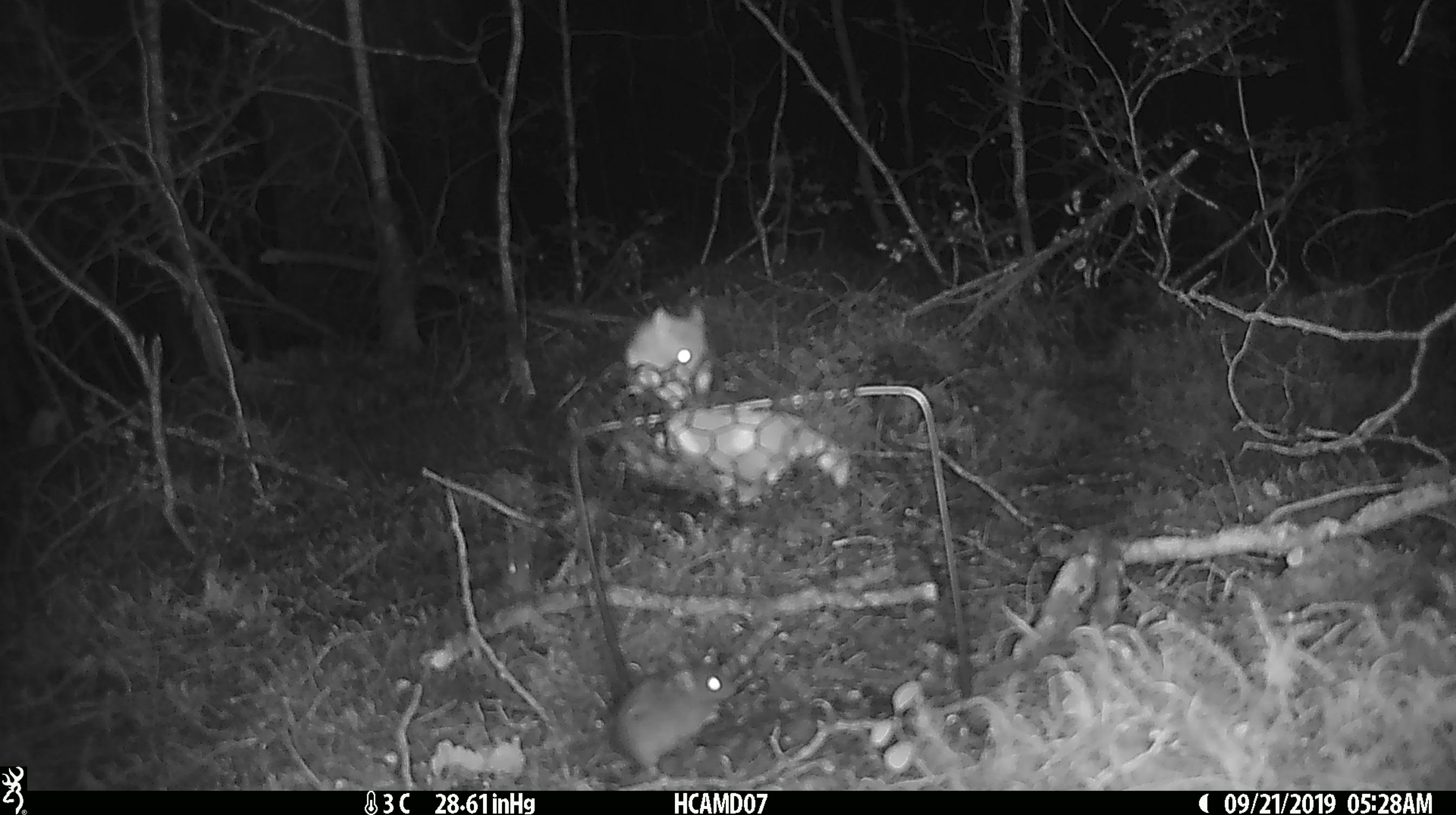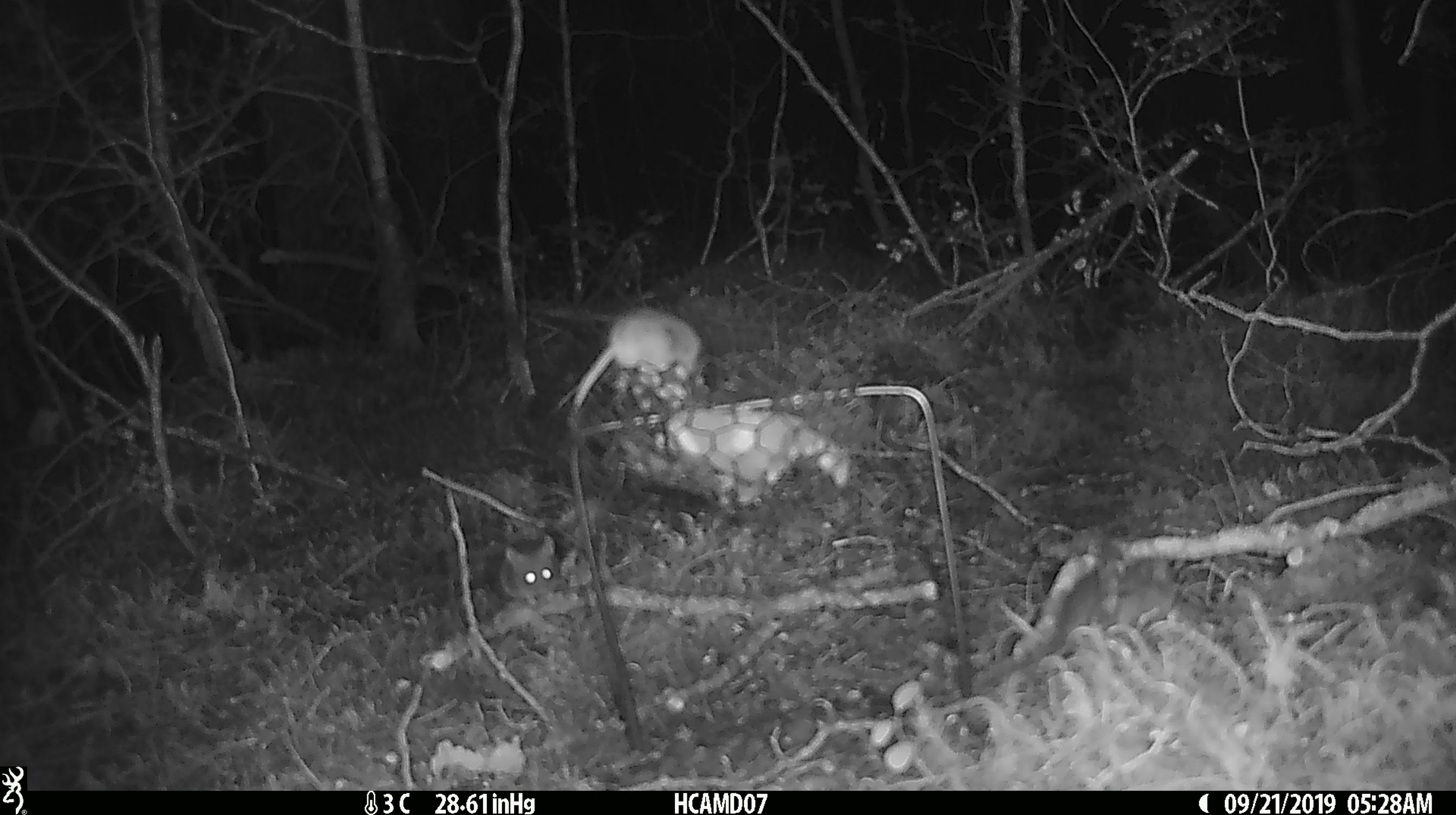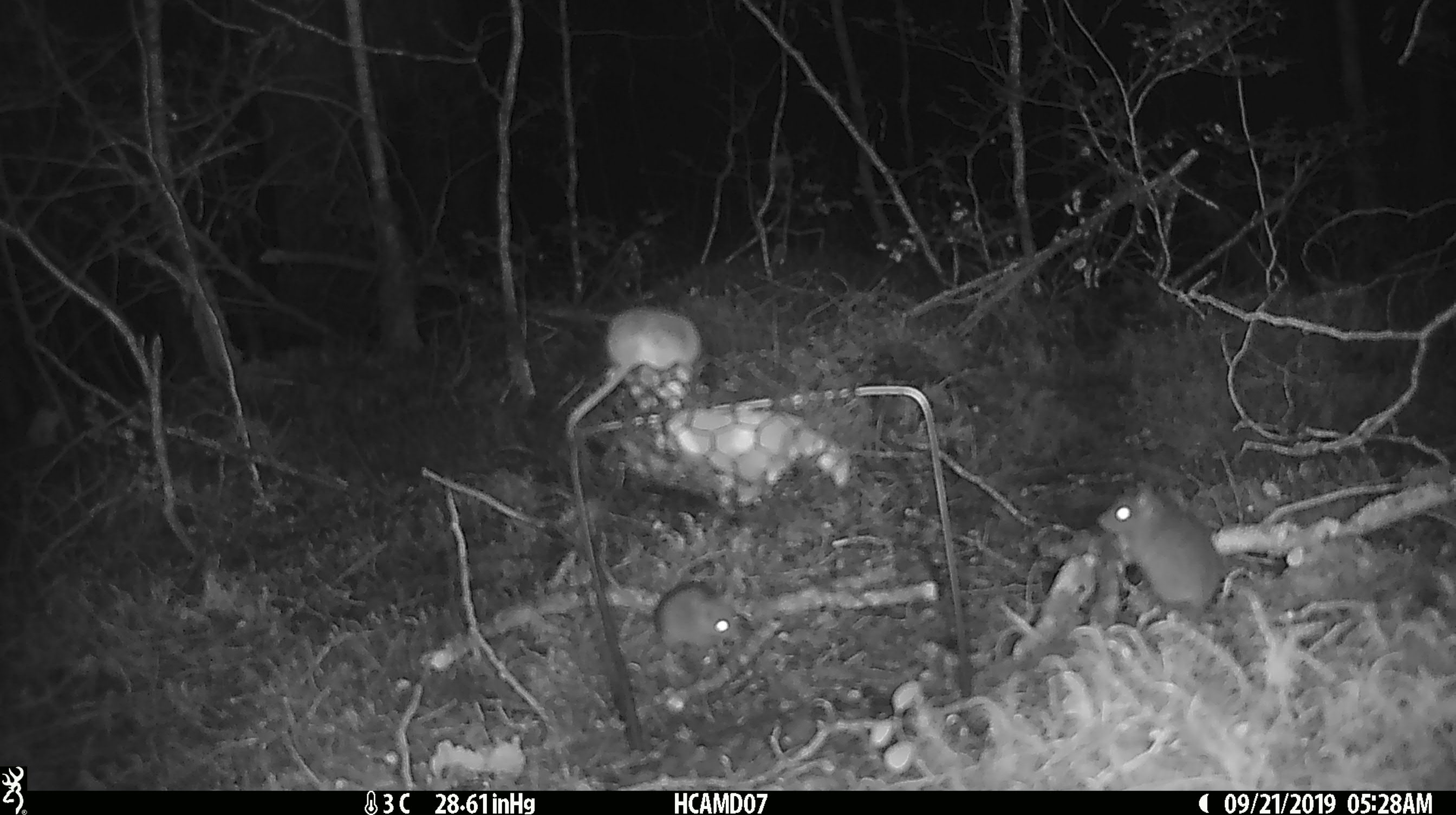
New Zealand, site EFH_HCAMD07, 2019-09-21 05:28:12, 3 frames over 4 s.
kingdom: Animalia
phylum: Chordata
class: Mammalia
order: Rodentia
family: Muridae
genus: Mus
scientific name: Mus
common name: mouse